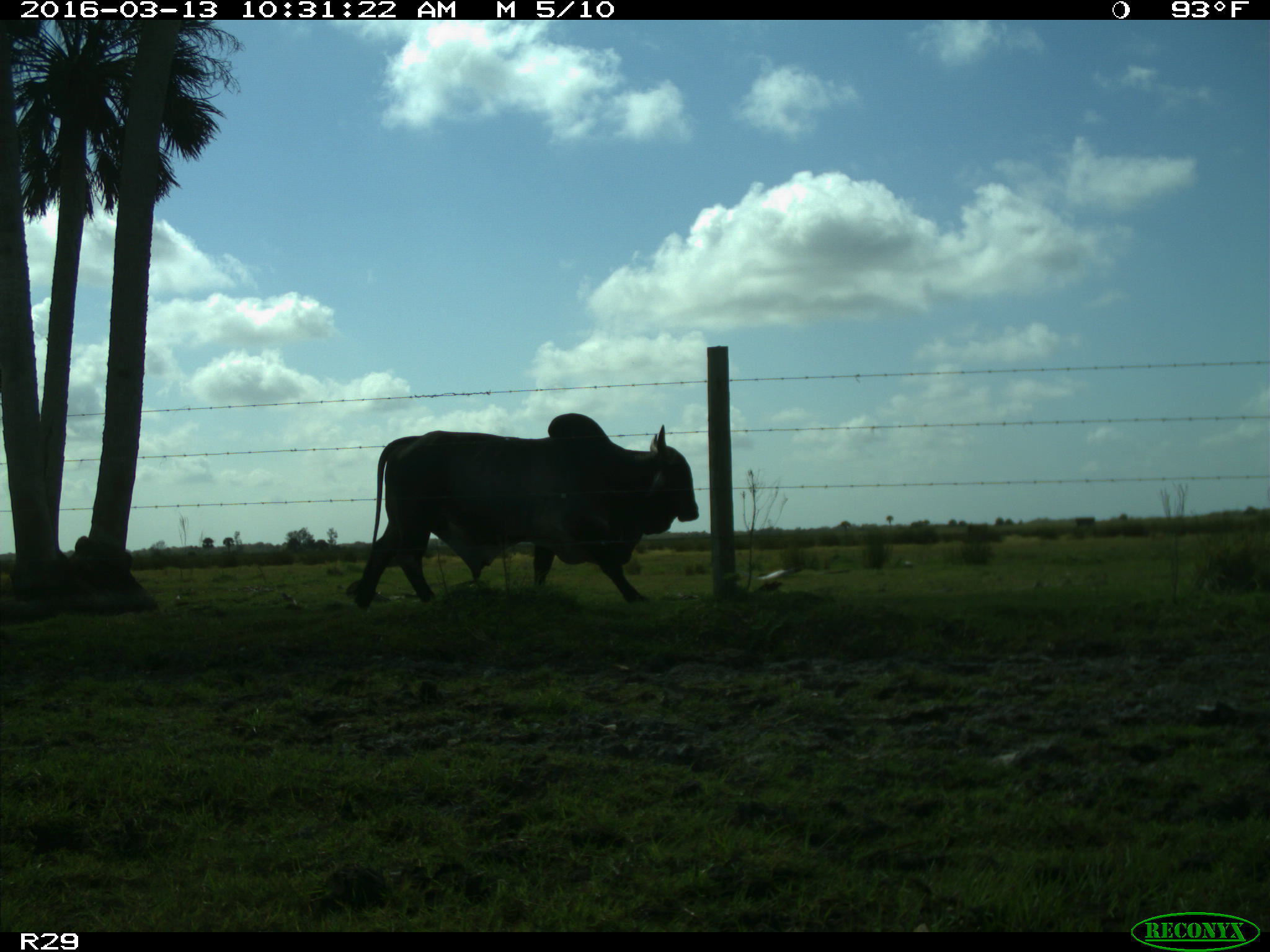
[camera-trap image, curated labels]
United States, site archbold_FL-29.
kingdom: Animalia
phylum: Chordata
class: Mammalia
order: Artiodactyla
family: Bovidae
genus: Bos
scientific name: Bos taurus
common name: domestic cow